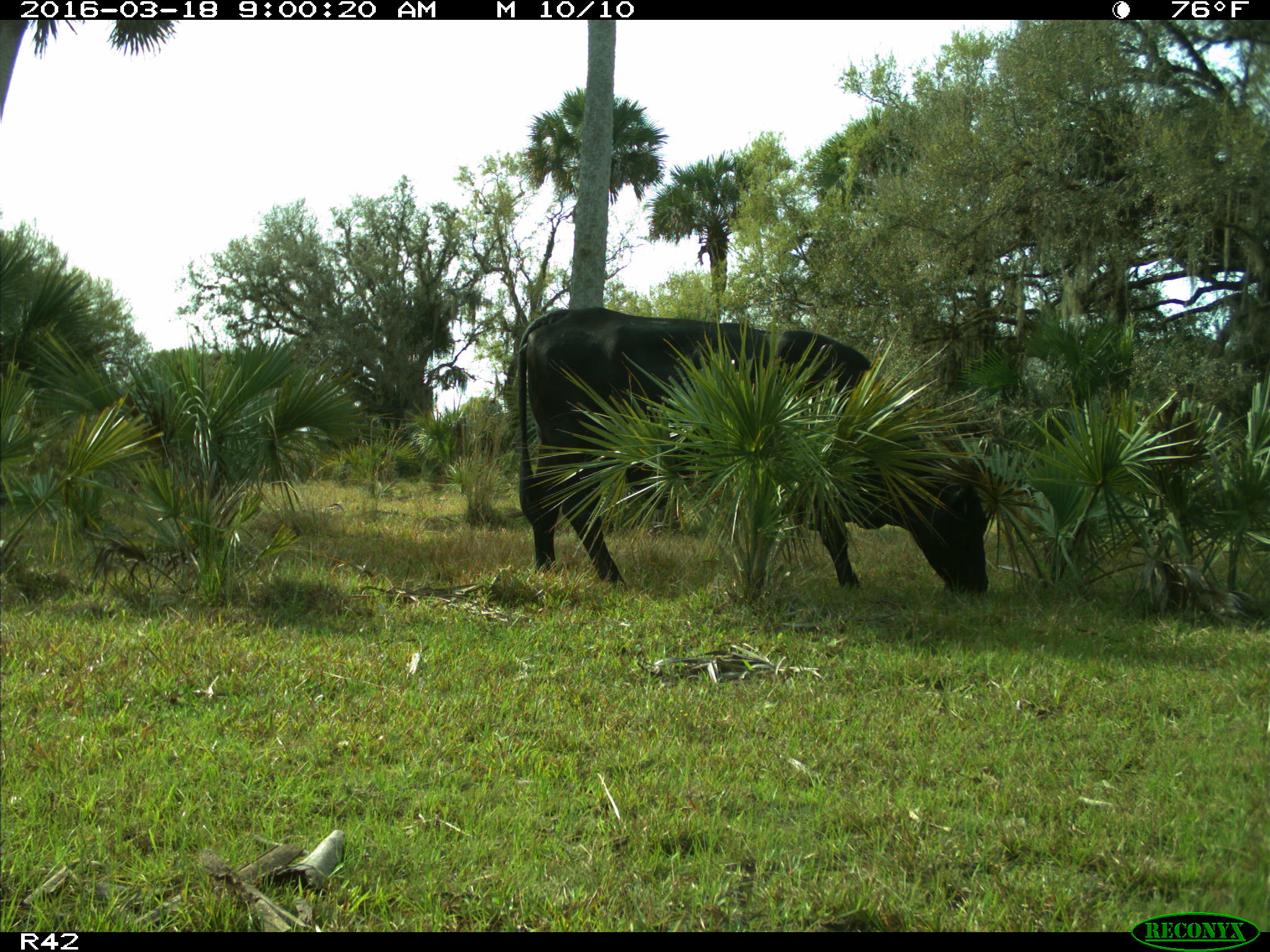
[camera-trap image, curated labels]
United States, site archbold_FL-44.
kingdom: Animalia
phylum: Chordata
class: Mammalia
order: Artiodactyla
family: Bovidae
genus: Bos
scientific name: Bos taurus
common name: domestic cow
Bos taurus (domestic cow).